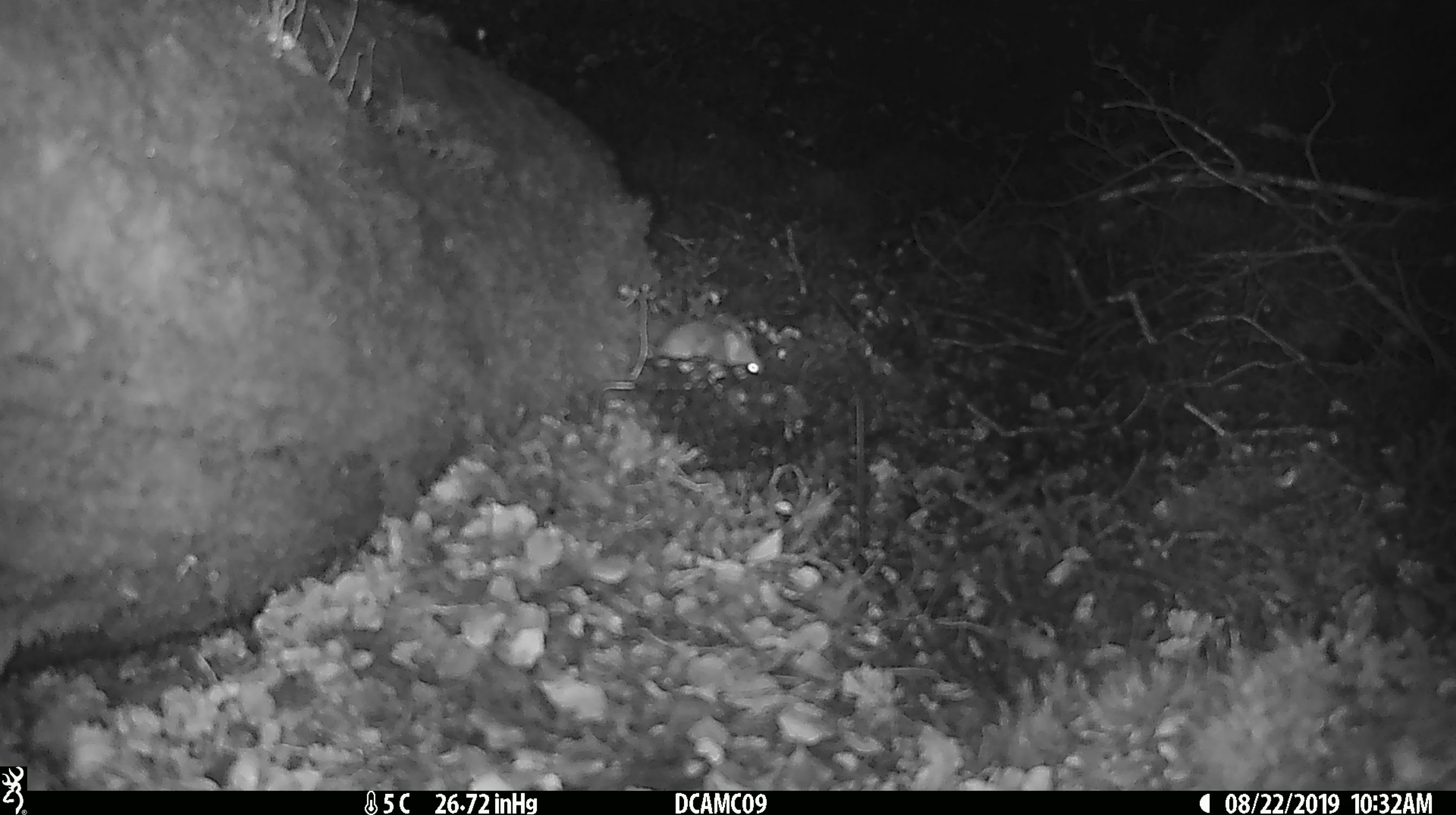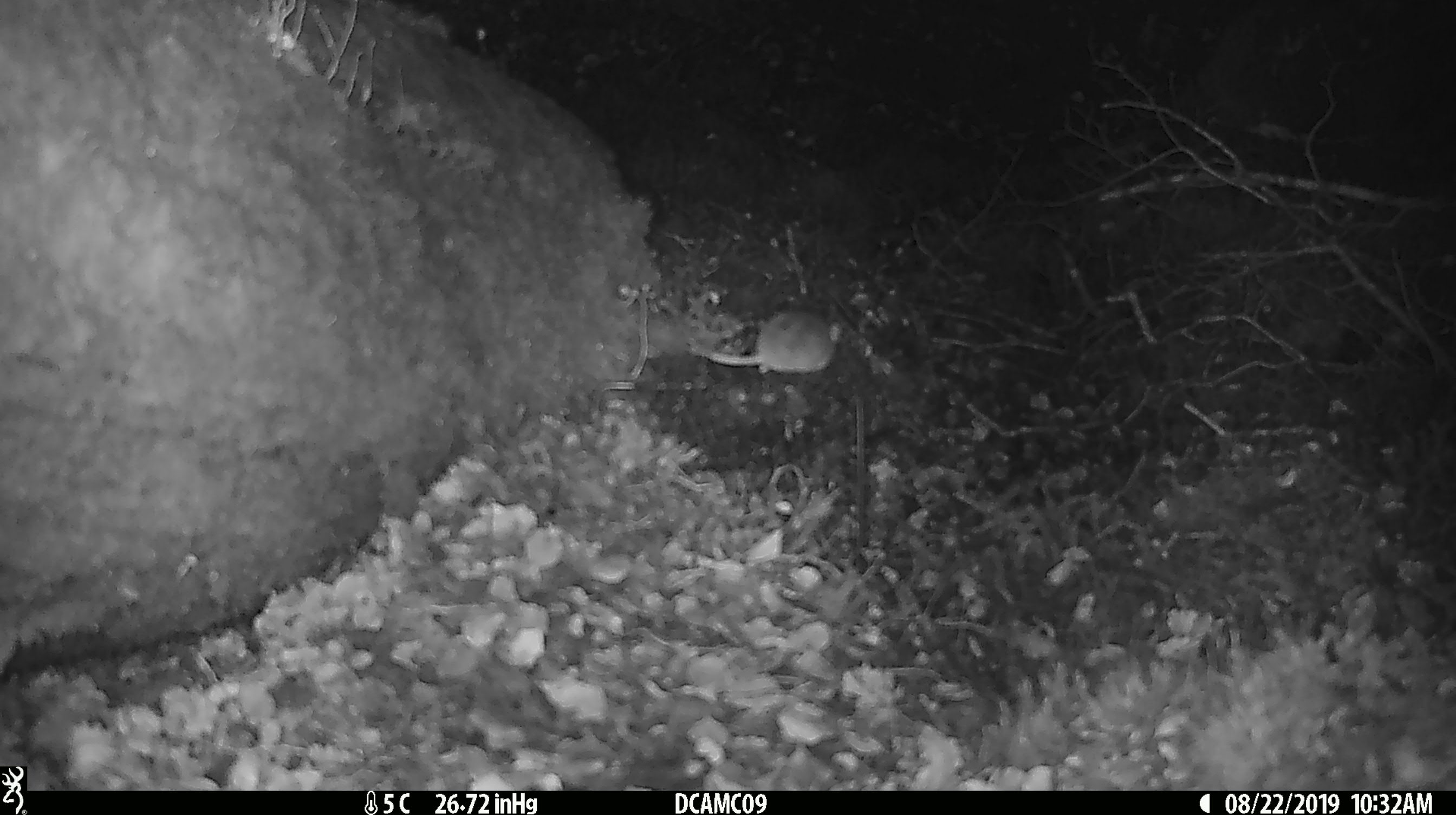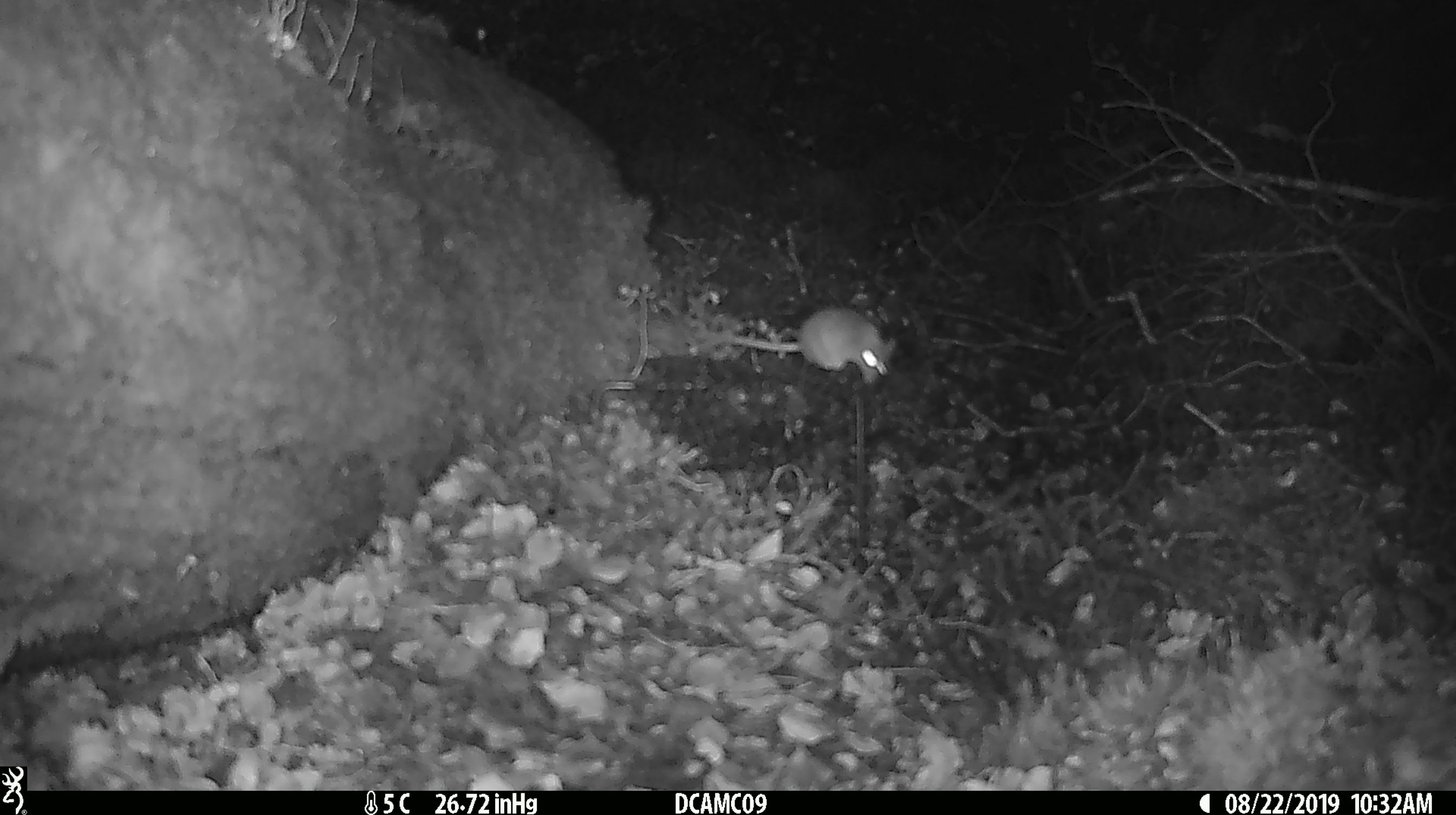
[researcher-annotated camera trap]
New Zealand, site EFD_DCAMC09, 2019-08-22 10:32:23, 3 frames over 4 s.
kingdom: Animalia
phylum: Chordata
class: Mammalia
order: Rodentia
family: Muridae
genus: Mus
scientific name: Mus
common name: mouse